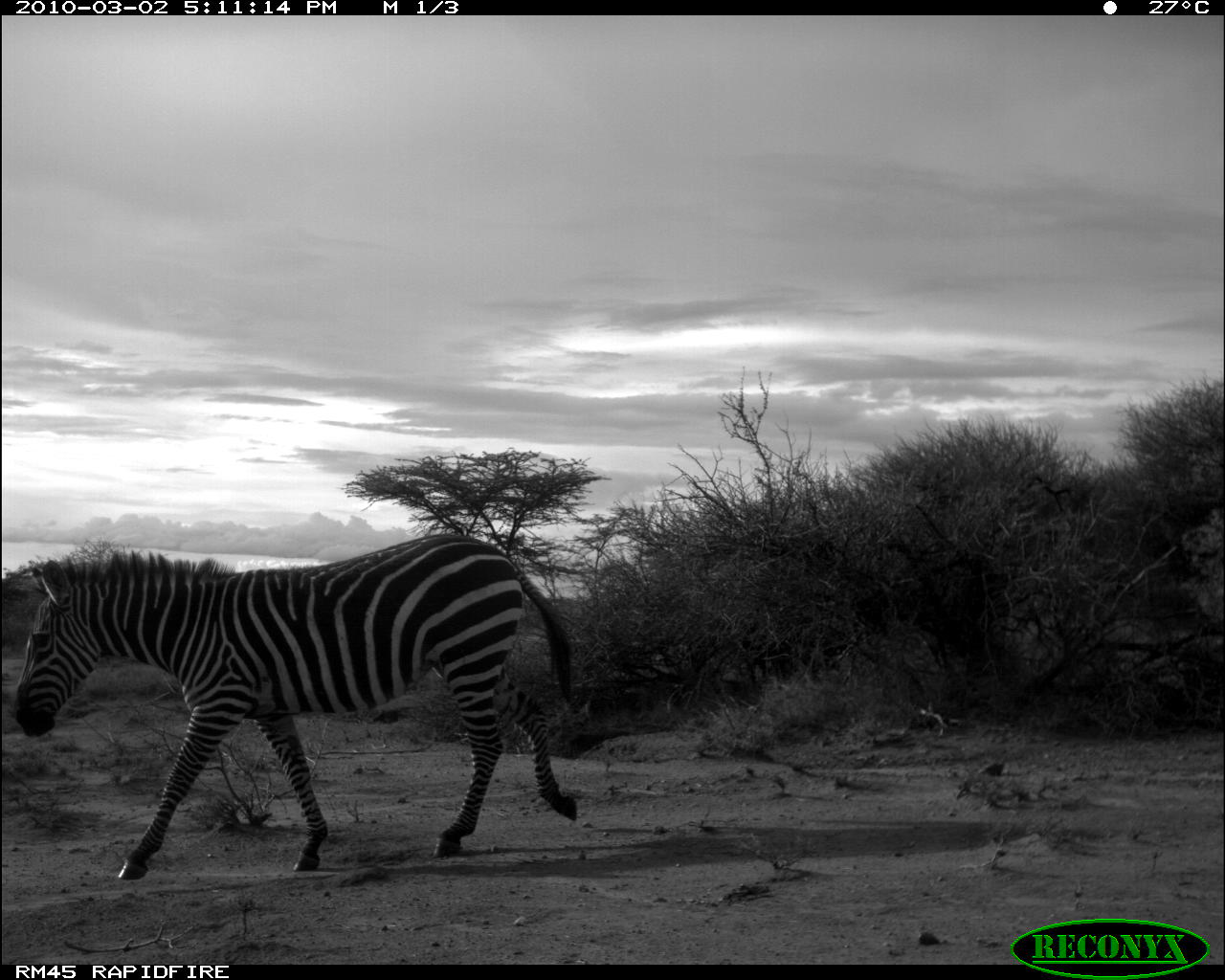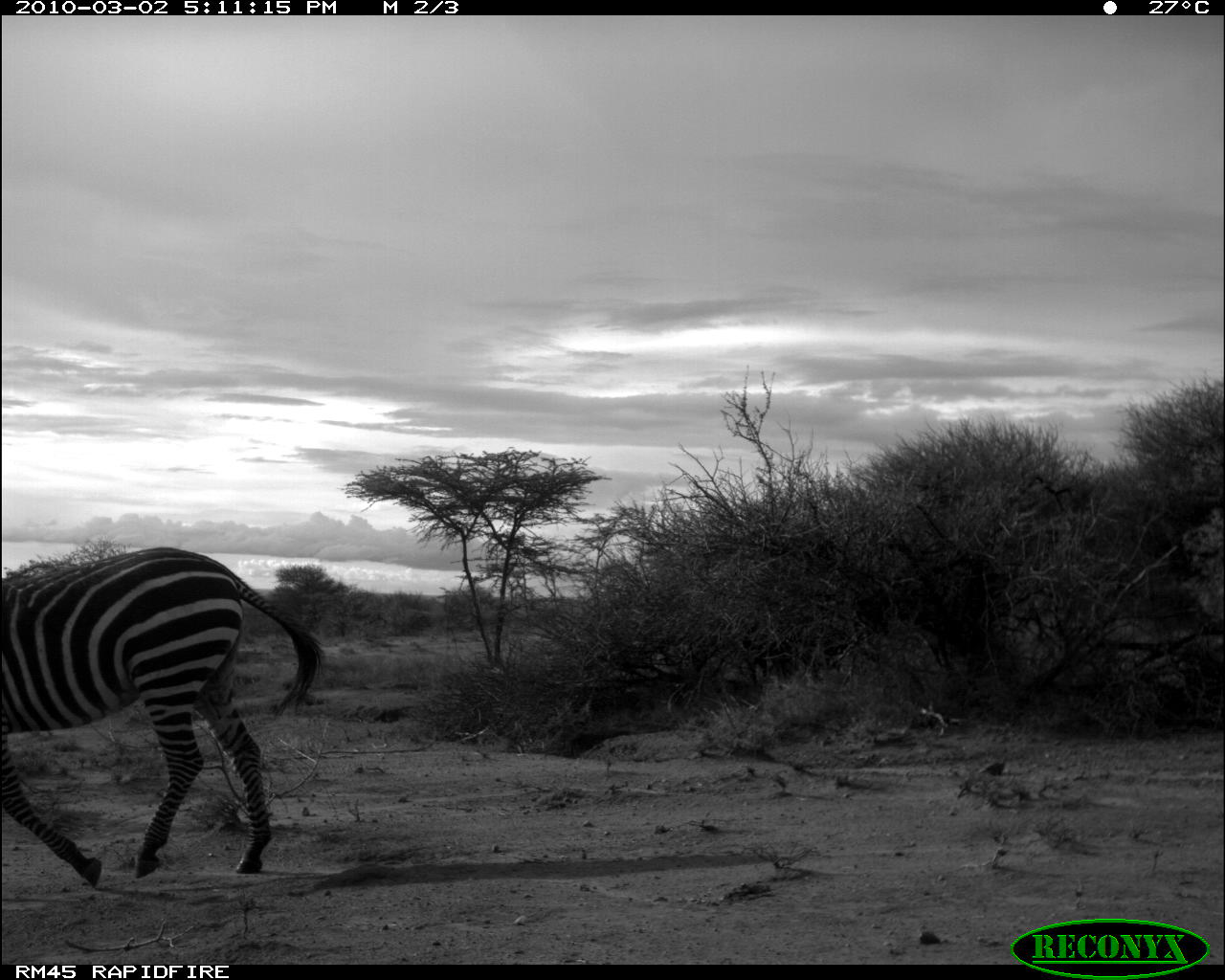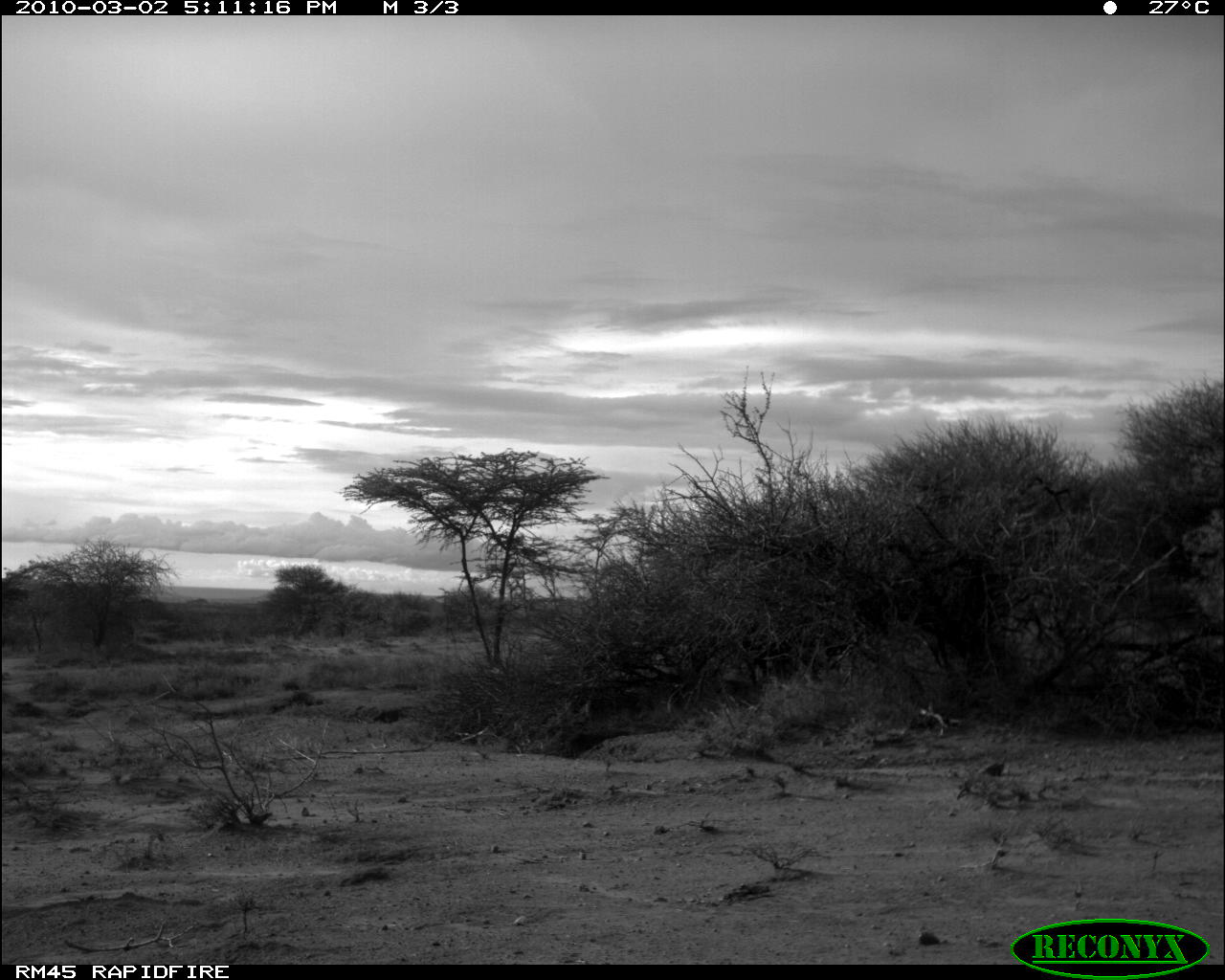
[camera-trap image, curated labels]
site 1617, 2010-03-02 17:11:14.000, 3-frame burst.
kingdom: Animalia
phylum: Chordata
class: Mammalia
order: Perissodactyla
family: Equidae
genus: Equus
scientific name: Equus quagga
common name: plains zebra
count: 1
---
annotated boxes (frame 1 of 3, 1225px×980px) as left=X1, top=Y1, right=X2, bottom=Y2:
equus quagga: left=4, top=529, right=583, bottom=882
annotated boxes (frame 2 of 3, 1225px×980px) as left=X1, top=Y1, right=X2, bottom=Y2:
equus quagga: left=3, top=542, right=326, bottom=889